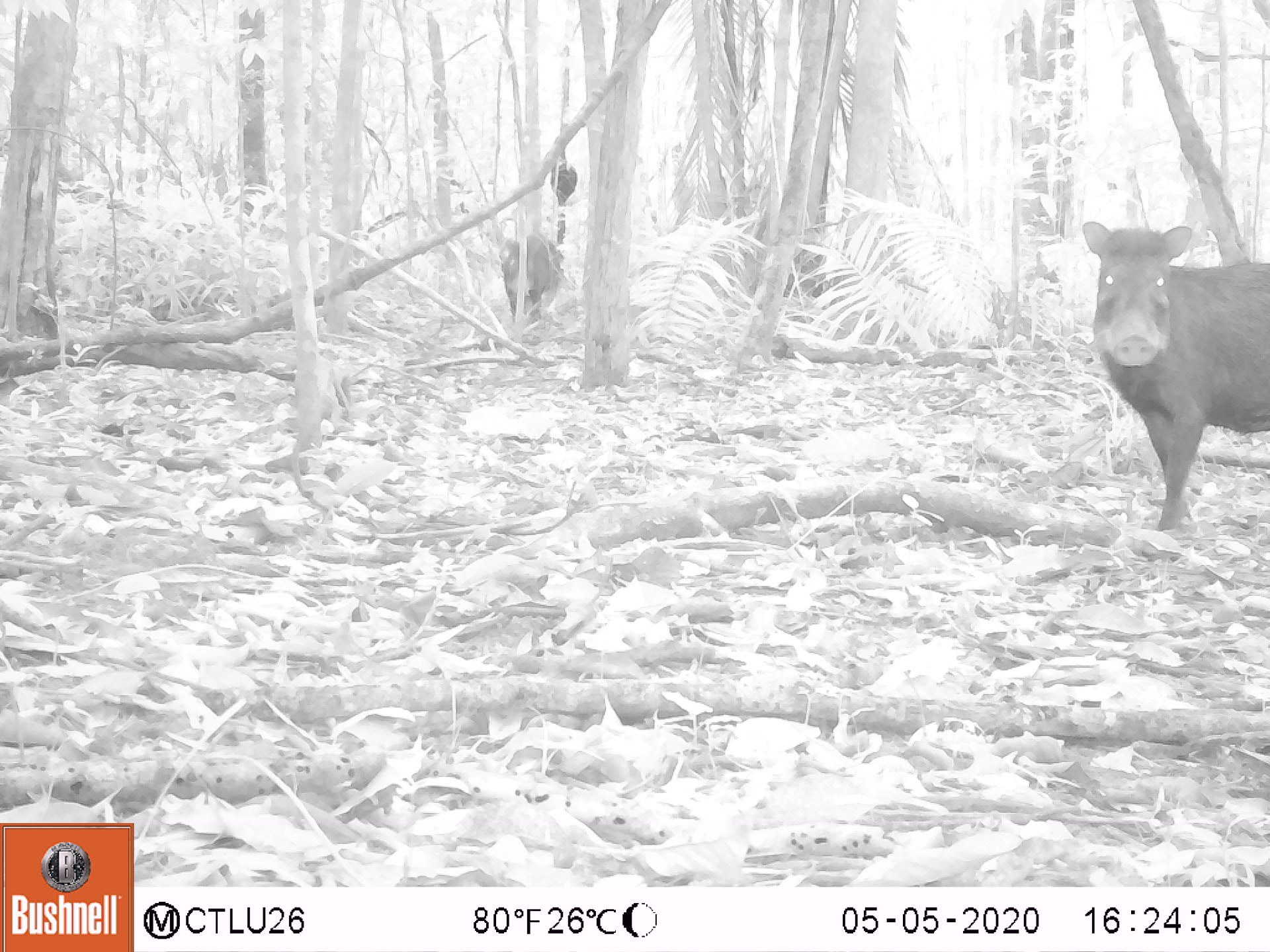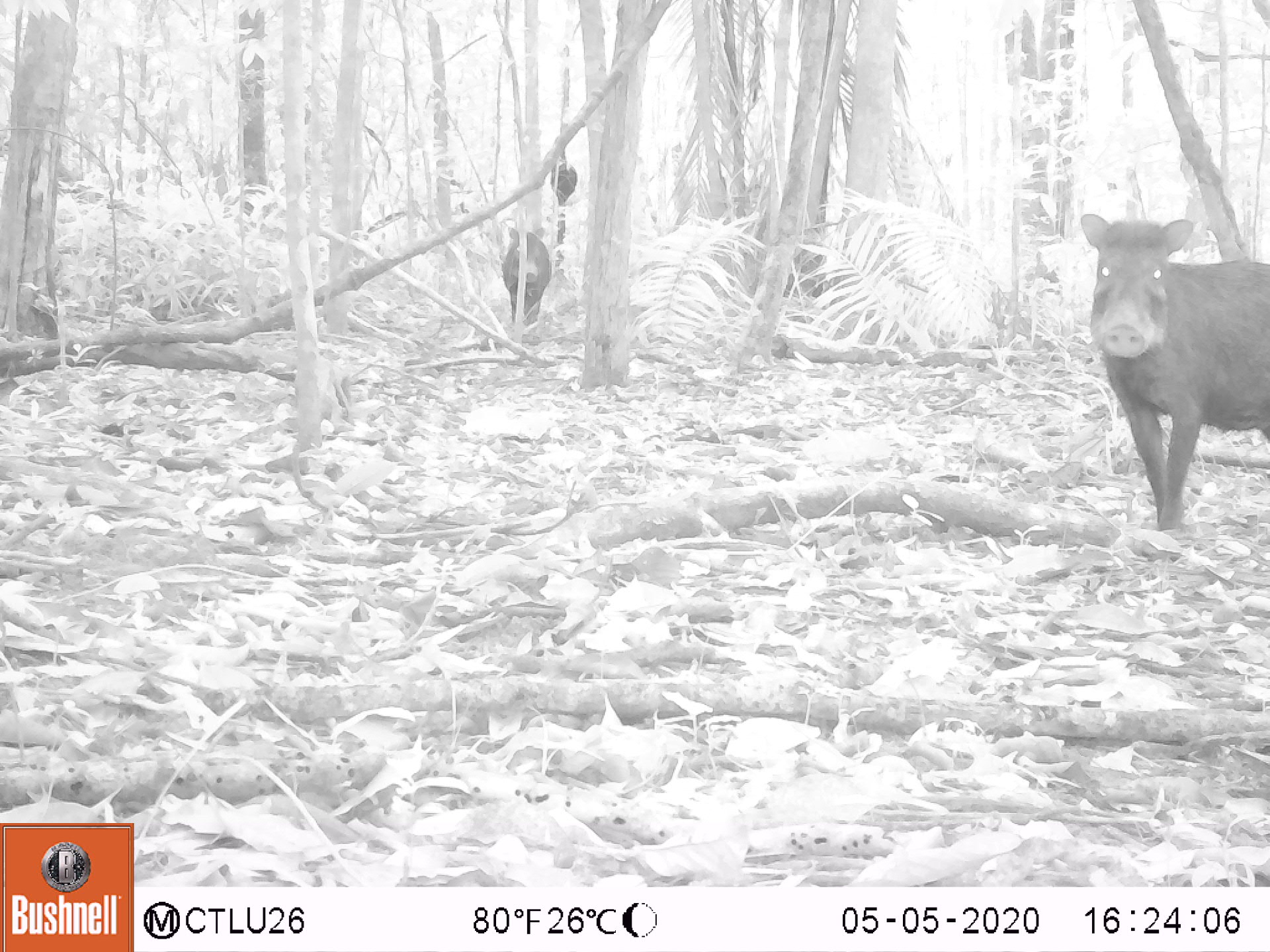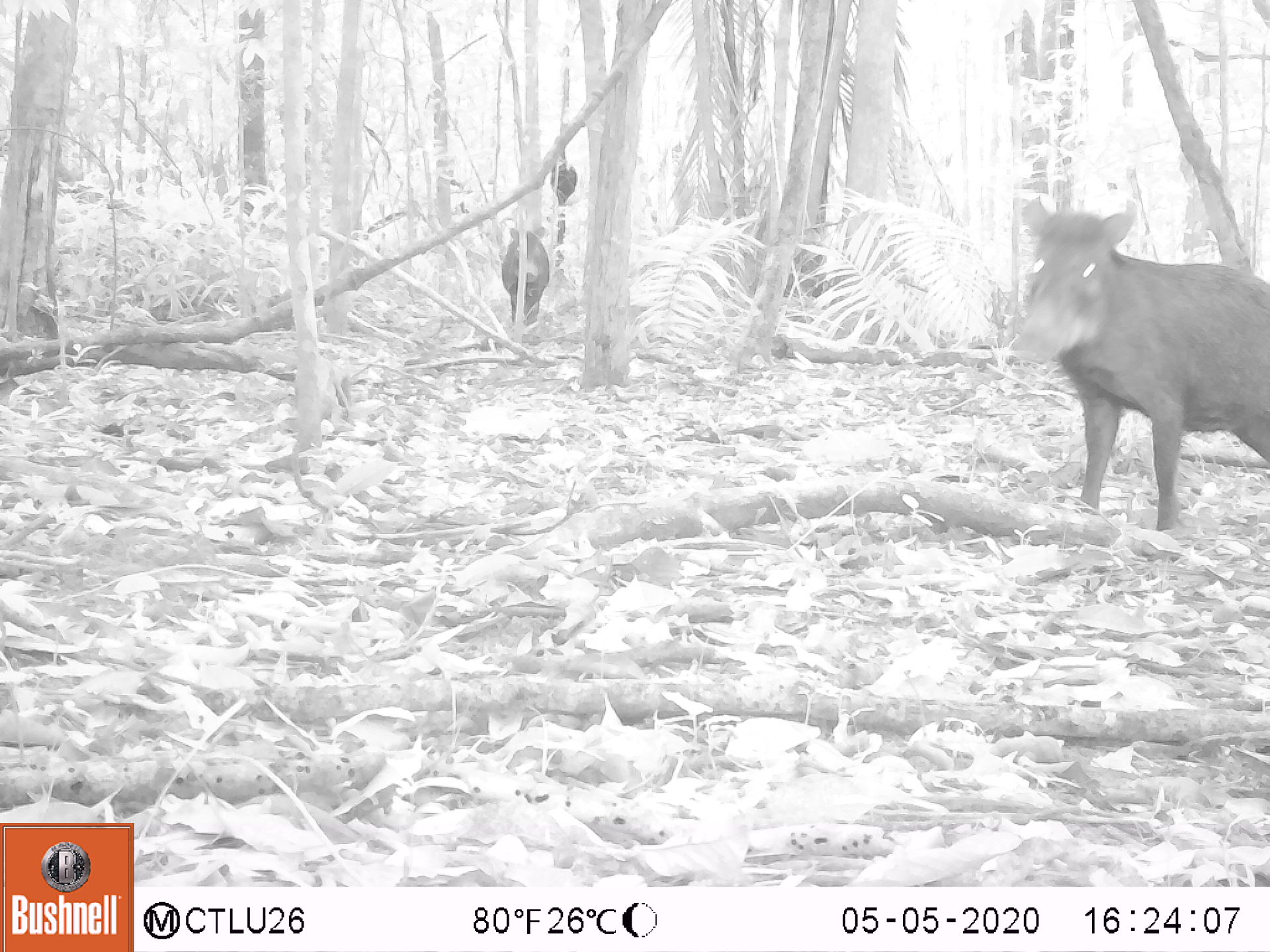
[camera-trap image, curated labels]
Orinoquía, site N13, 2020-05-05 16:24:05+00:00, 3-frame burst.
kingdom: Animalia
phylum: Chordata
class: Mammalia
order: Artiodactyla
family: Tayassuidae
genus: Tayassu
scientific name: Tayassu pecari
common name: white-lipped peccary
White-lipped peccary (Tayassu pecari).